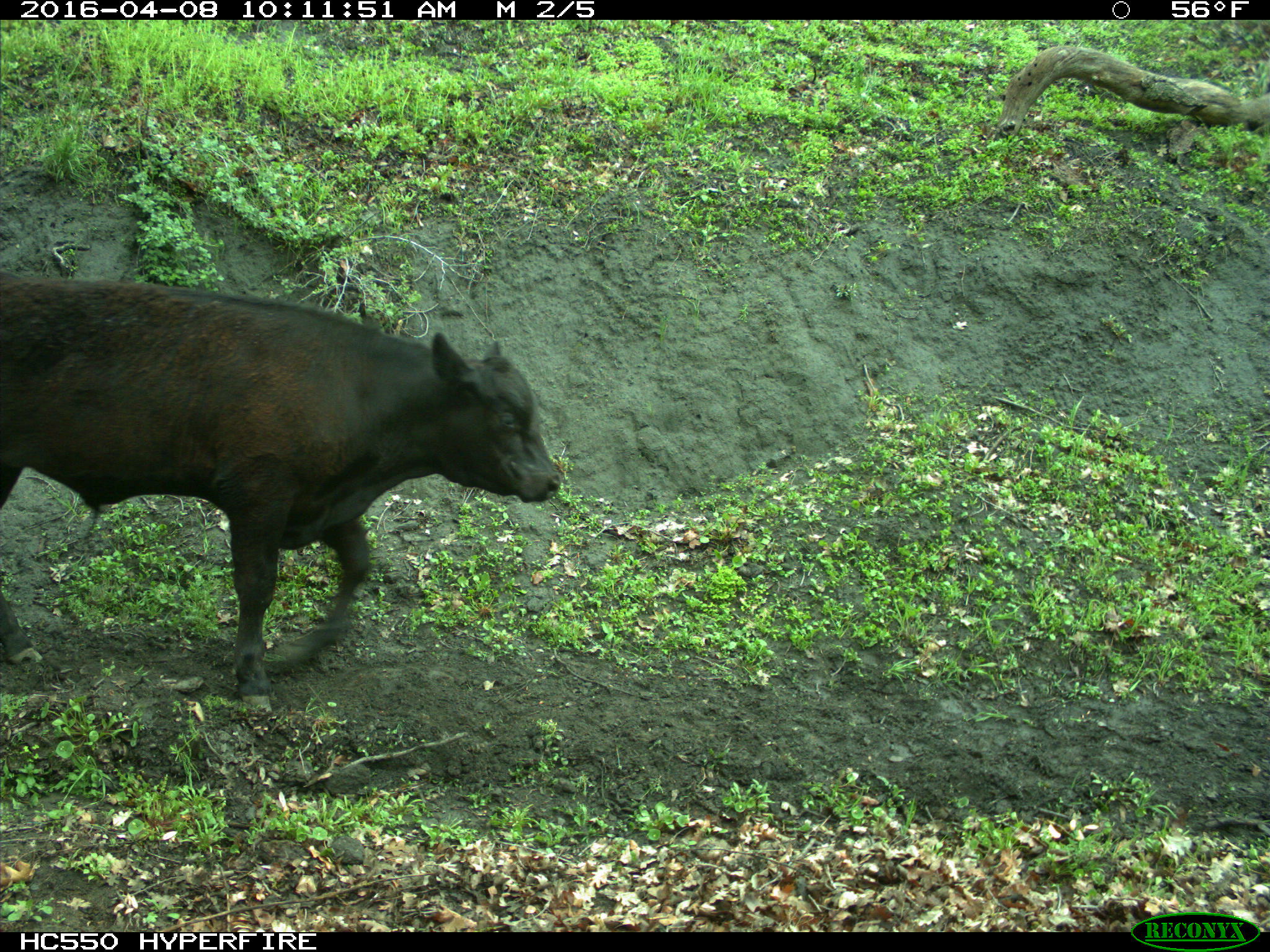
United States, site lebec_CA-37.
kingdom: Animalia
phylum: Chordata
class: Mammalia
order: Artiodactyla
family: Bovidae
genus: Bos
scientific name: Bos taurus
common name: domestic cow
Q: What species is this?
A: Bos taurus (domestic cow).